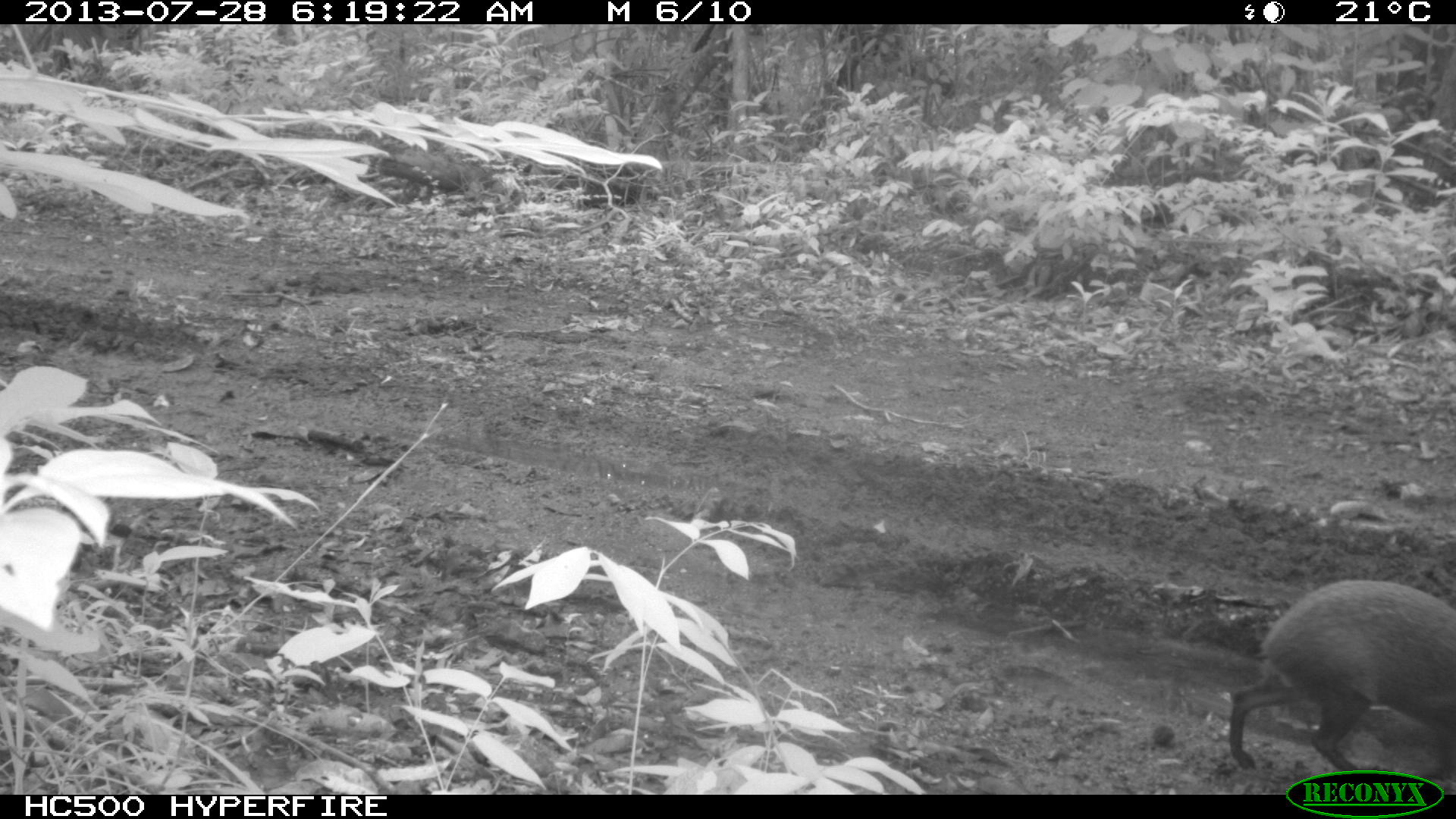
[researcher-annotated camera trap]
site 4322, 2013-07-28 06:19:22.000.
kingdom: Animalia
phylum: Chordata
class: Mammalia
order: Rodentia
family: Dasyproctidae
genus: Dasyprocta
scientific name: Dasyprocta punctata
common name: central american agouti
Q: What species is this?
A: Dasyprocta punctata (central american agouti).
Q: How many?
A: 1.